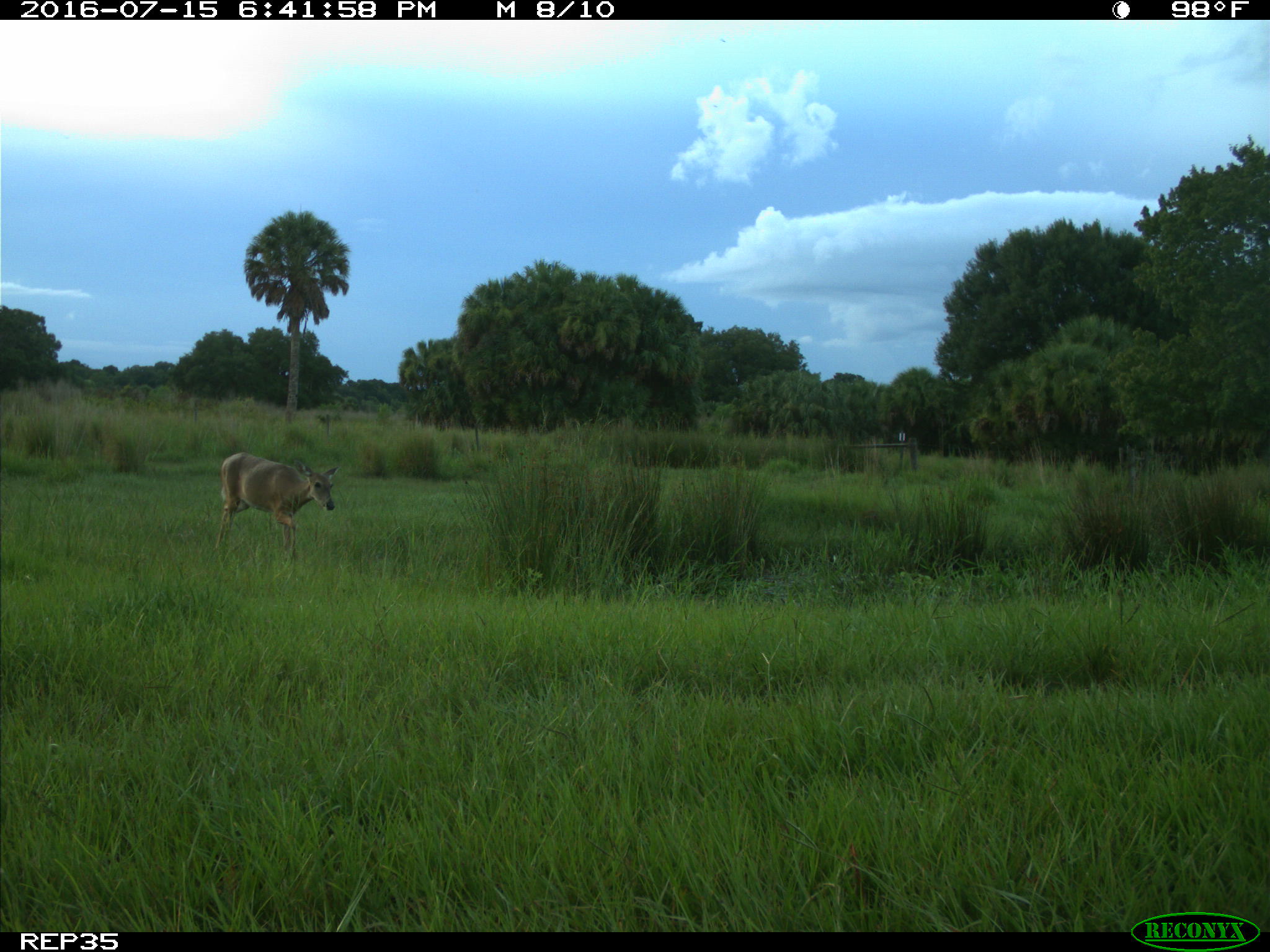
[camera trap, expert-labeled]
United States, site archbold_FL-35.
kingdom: Animalia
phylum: Chordata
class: Mammalia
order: Artiodactyla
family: Cervidae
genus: Odocoileus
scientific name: Odocoileus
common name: deer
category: unidentified deer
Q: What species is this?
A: Unidentified deer (deer) (Odocoileus).